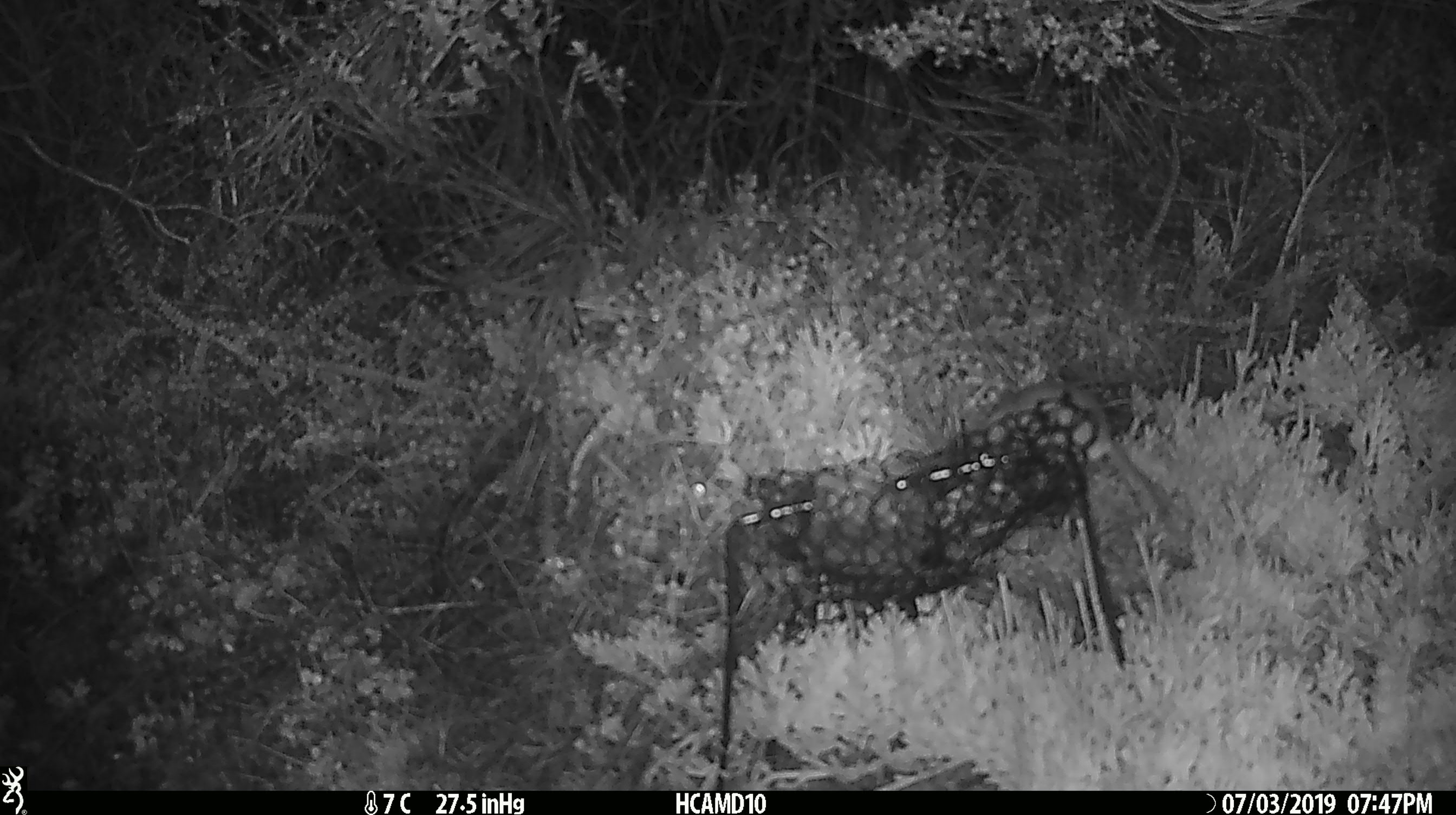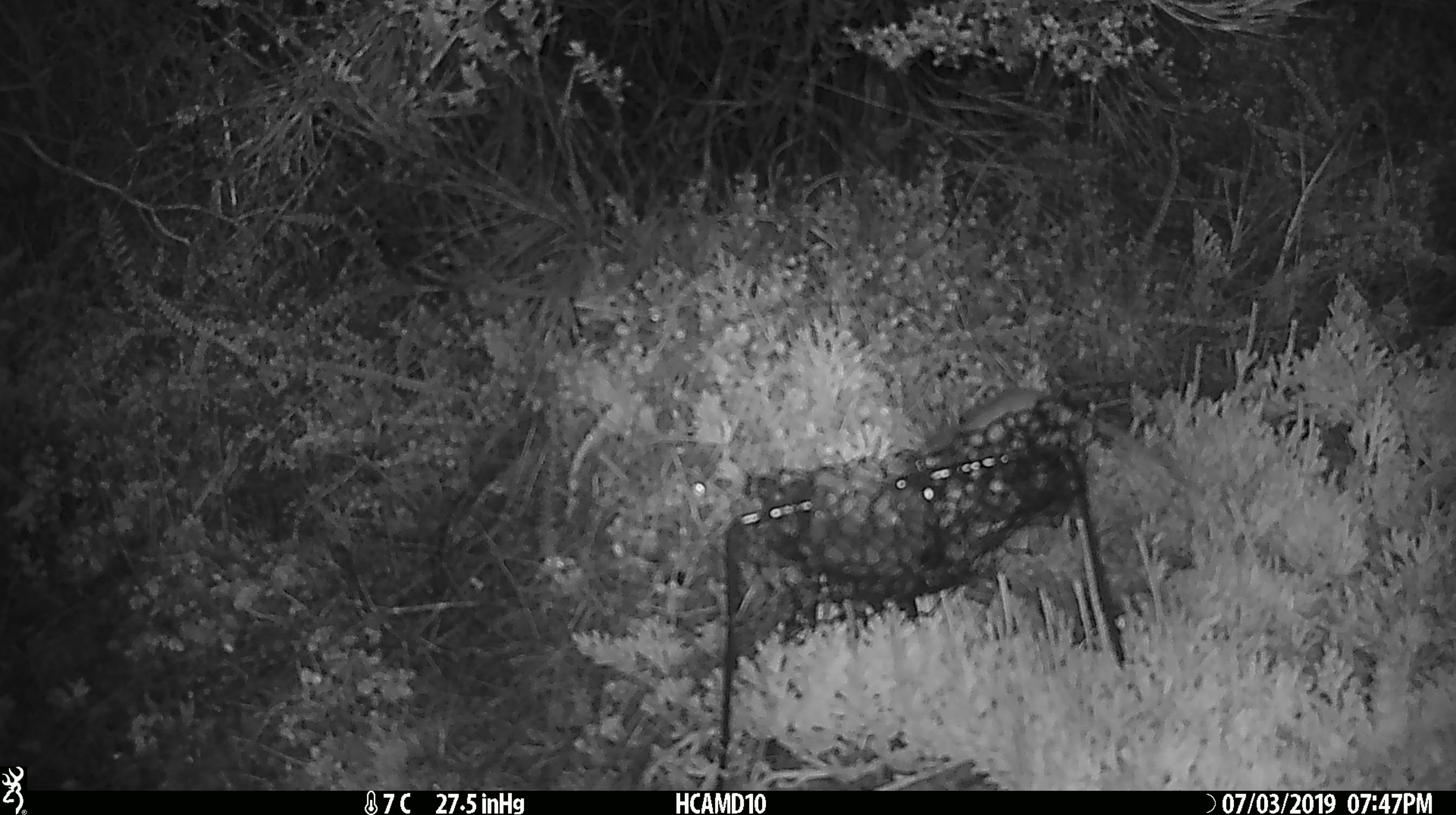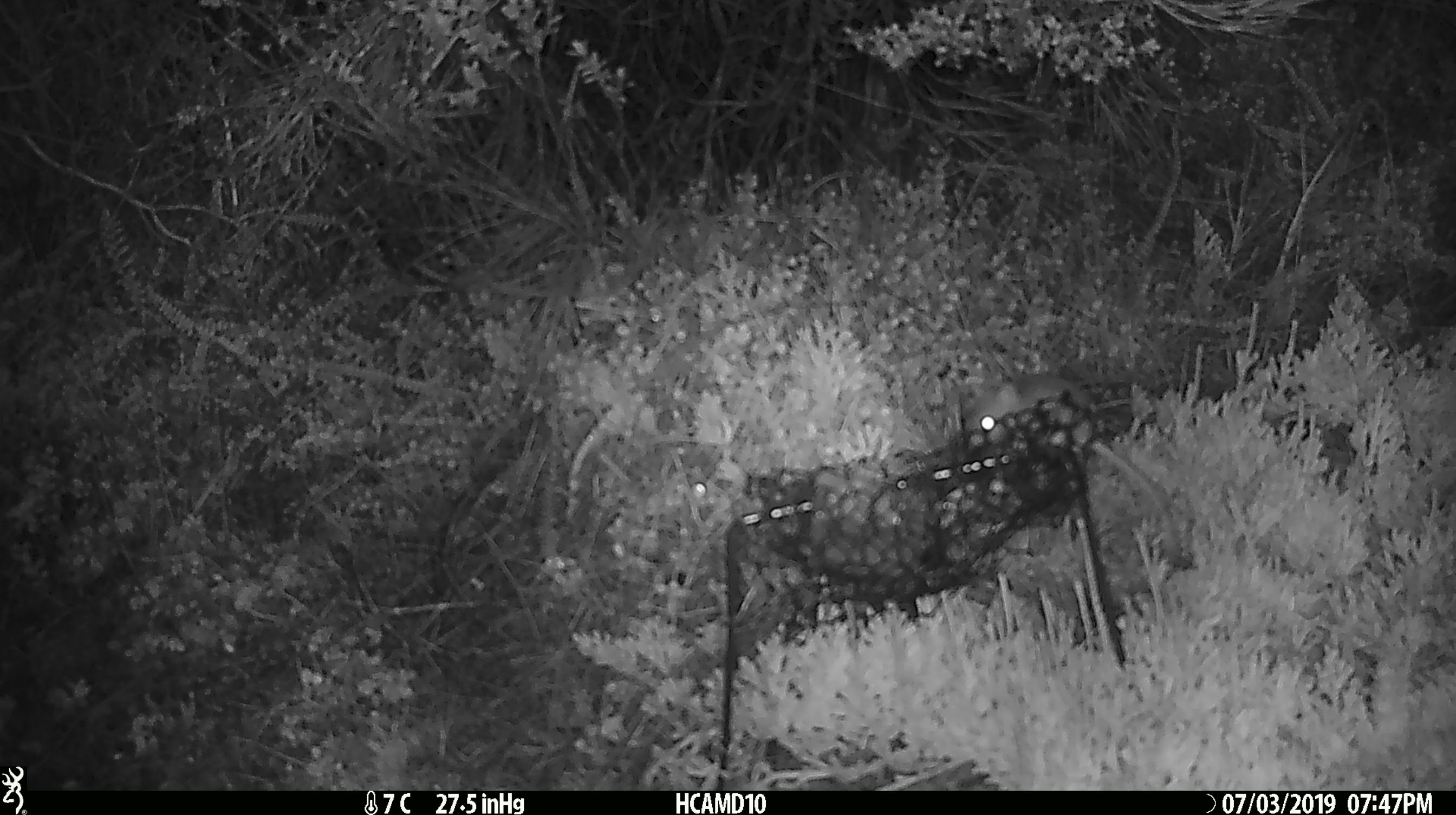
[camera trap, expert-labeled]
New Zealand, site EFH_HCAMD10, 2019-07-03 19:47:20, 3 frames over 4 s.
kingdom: Animalia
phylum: Chordata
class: Mammalia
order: Rodentia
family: Muridae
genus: Mus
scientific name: Mus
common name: mouse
Mouse (Mus).